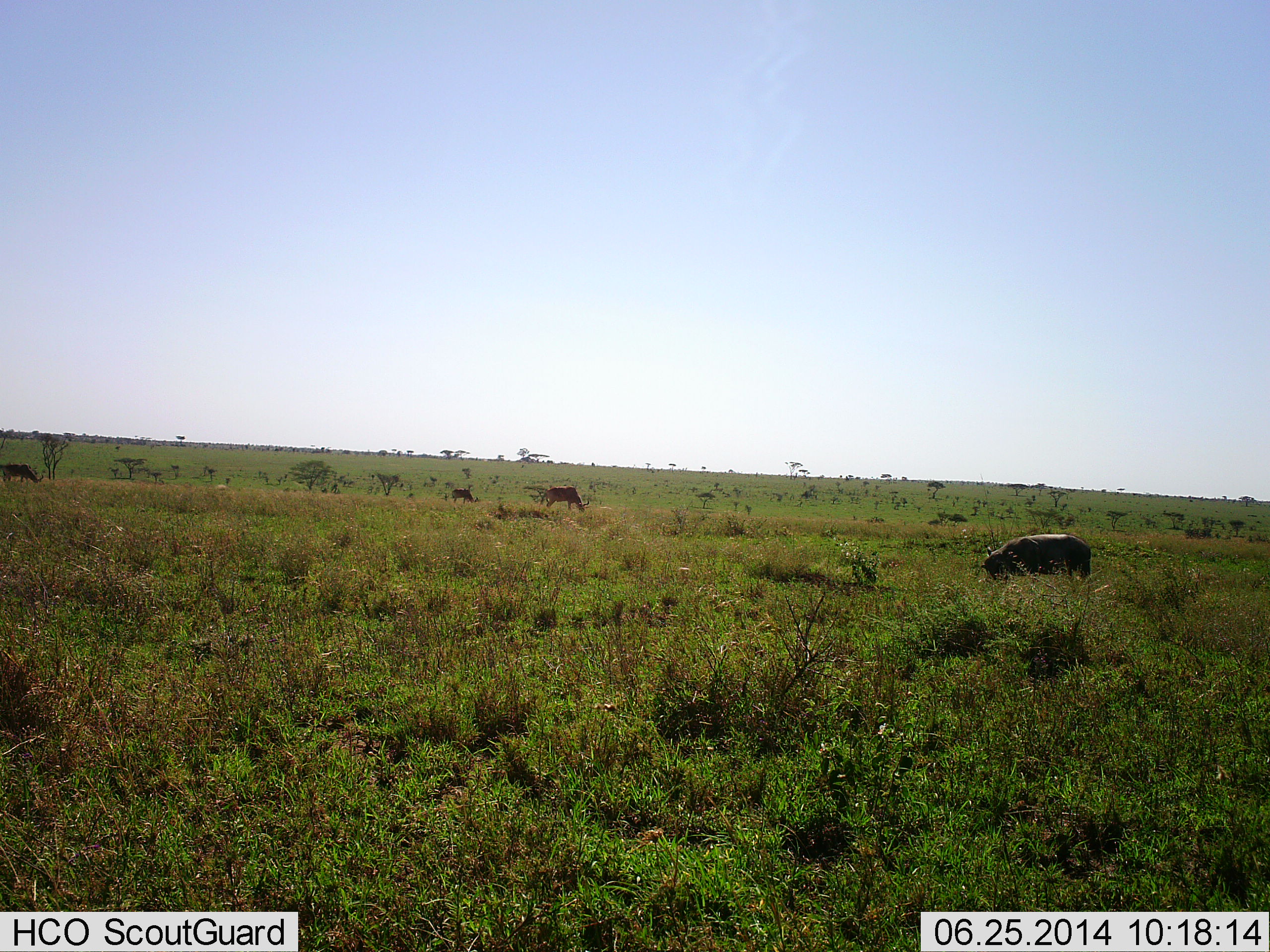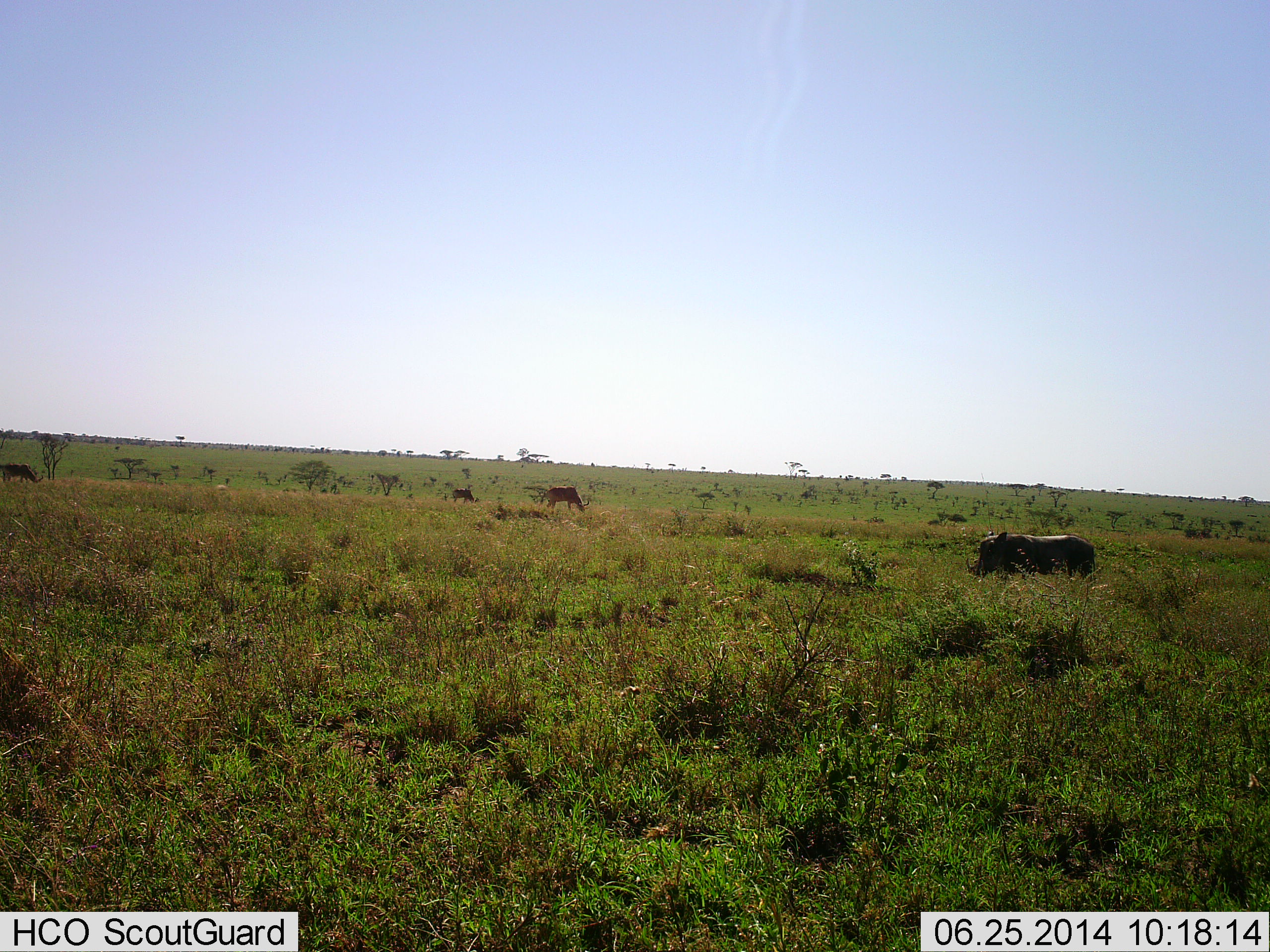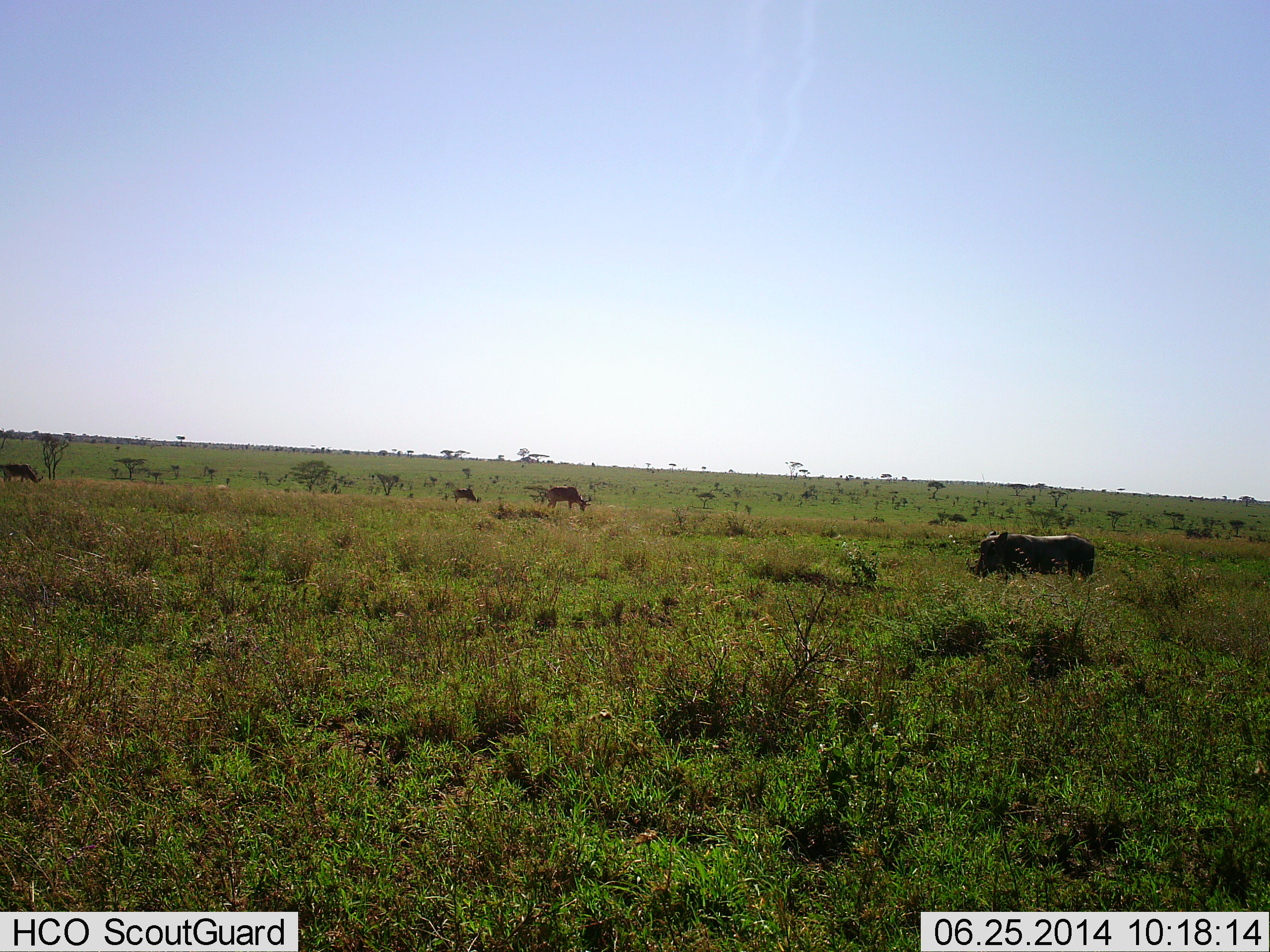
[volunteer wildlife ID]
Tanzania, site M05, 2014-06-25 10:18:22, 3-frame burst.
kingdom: Animalia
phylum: Chordata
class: Mammalia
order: Artiodactyla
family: Bovidae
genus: Alcelaphus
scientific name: Alcelaphus buselaphus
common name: hartebeest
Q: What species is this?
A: Hartebeest (Alcelaphus buselaphus).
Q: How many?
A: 3.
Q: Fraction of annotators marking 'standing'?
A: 0%.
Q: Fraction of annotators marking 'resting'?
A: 0%.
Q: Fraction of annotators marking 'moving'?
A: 0%.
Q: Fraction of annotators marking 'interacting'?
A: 0%.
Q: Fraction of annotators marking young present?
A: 0%.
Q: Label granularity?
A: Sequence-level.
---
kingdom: Animalia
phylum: Chordata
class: Mammalia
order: Artiodactyla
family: Suidae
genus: Phacochoerus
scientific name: Phacochoerus africanus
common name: warthog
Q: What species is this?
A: Warthog (Phacochoerus africanus).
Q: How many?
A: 1.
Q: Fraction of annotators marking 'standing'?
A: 53%.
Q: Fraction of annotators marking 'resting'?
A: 0%.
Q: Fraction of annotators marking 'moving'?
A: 11%.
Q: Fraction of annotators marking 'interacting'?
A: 0%.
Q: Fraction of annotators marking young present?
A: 0%.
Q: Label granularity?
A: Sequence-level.